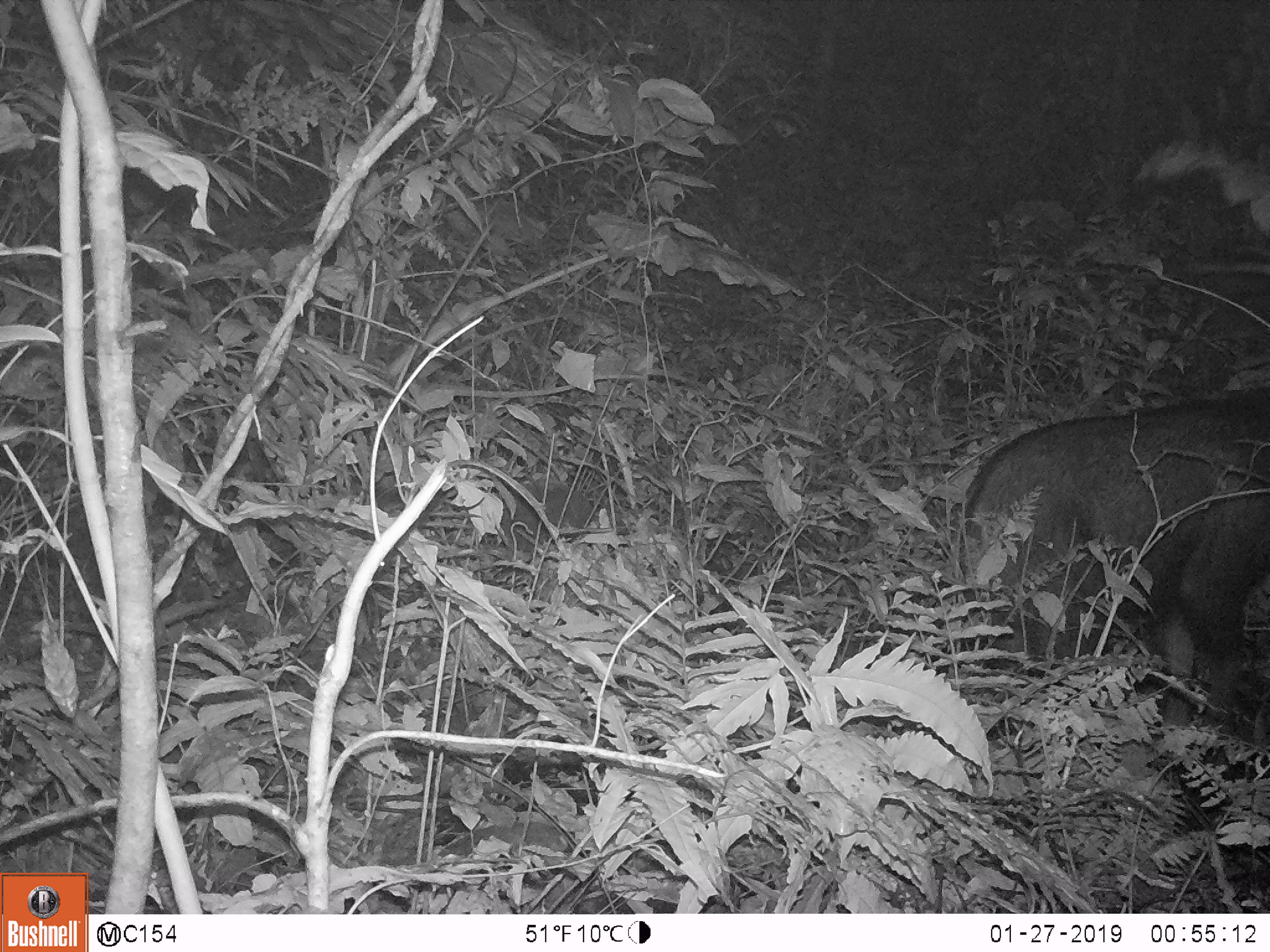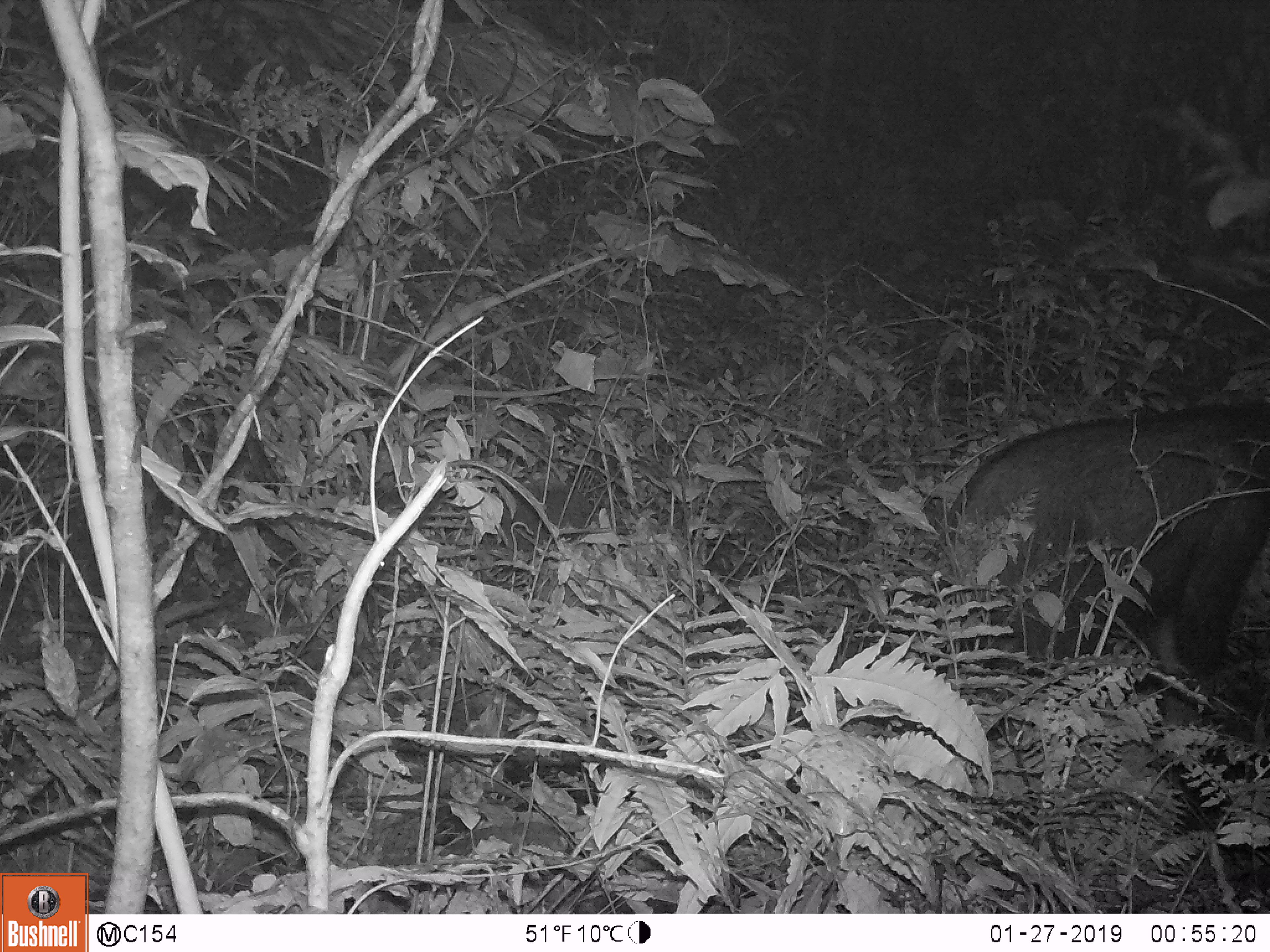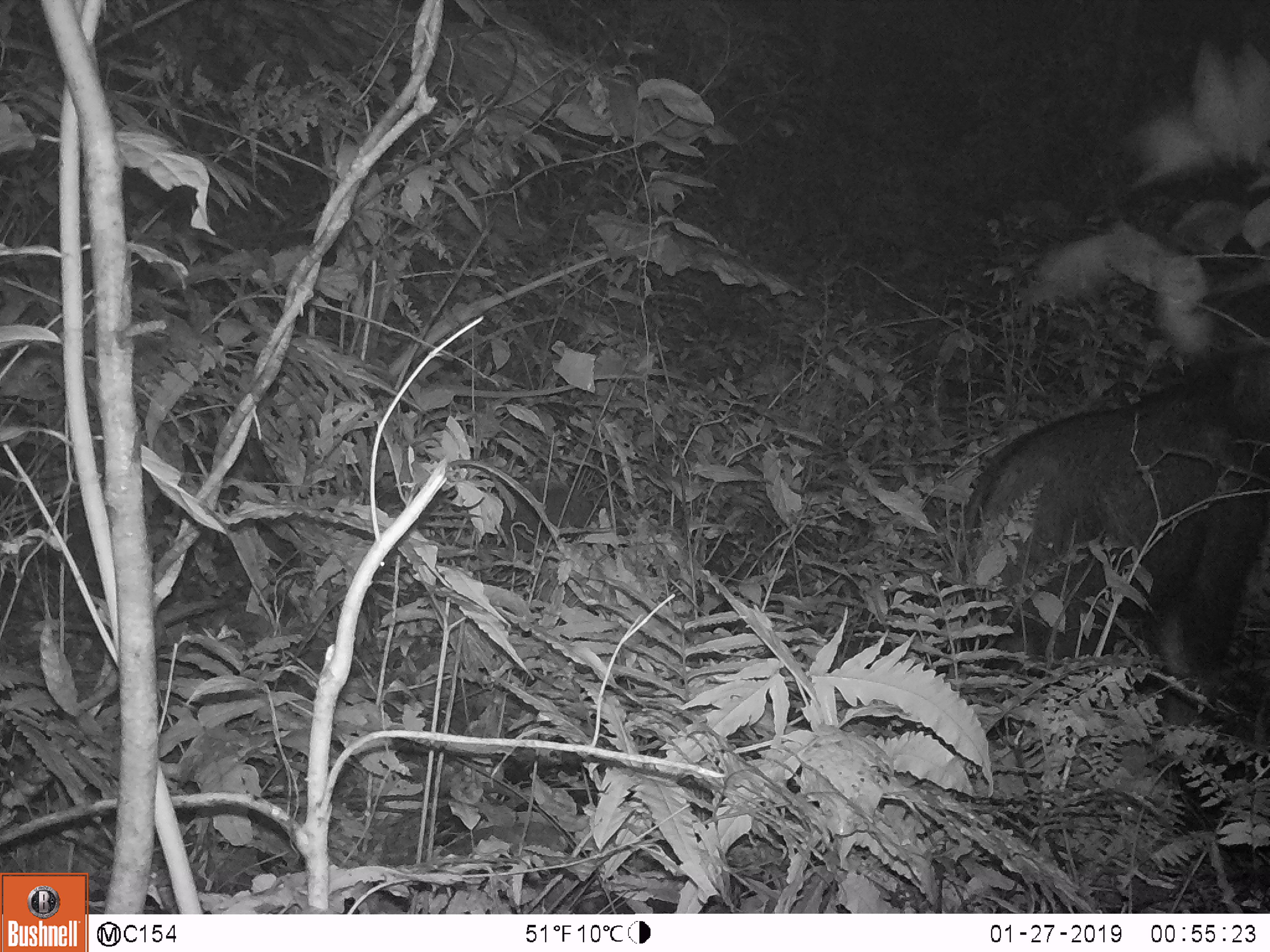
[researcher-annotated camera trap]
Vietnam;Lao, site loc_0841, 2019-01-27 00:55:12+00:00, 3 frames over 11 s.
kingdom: Animalia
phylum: Chordata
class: Mammalia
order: Artiodactyla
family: Bovidae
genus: Capricornis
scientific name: Capricornis sumatraensis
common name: chinese serow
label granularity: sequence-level